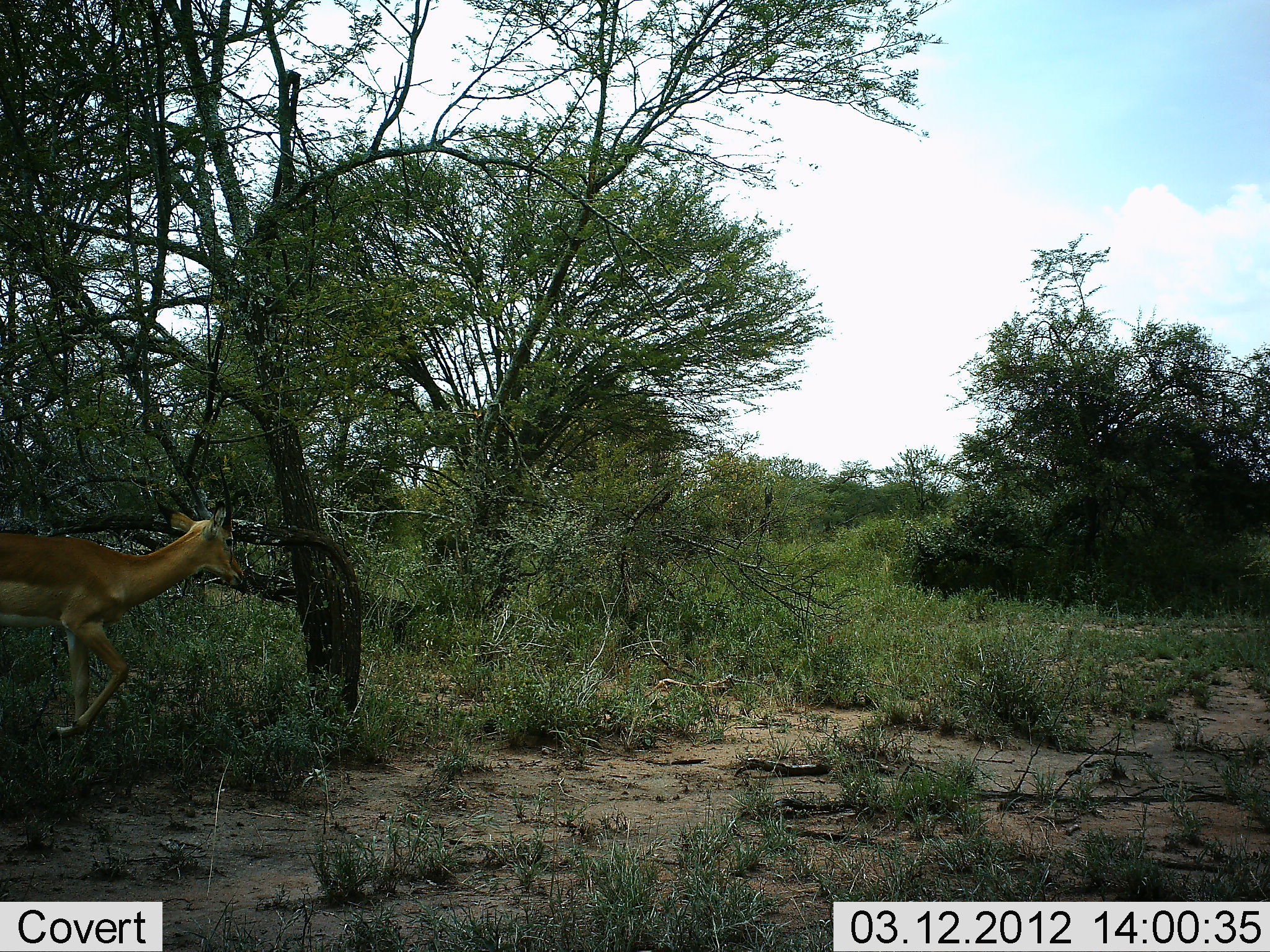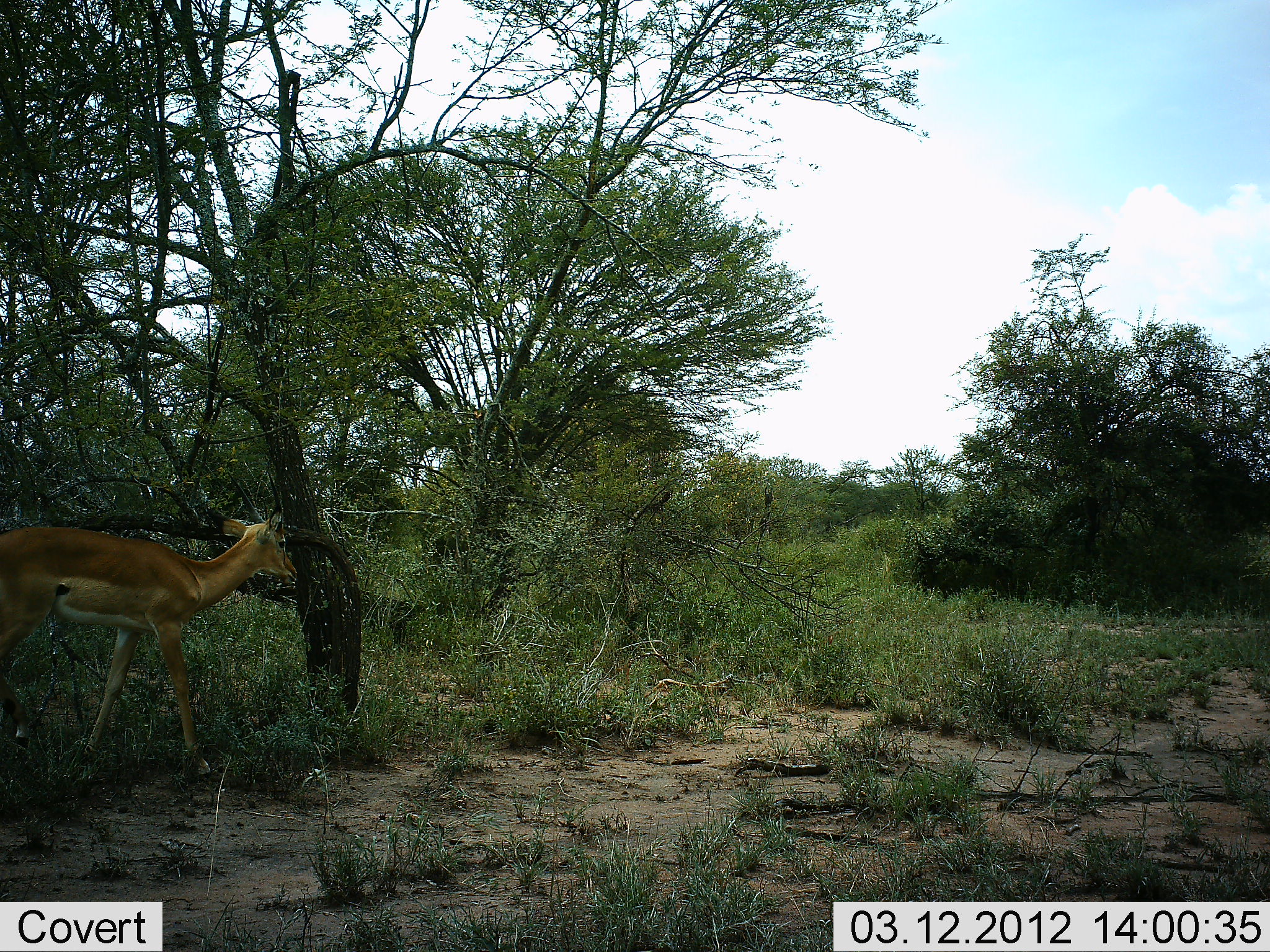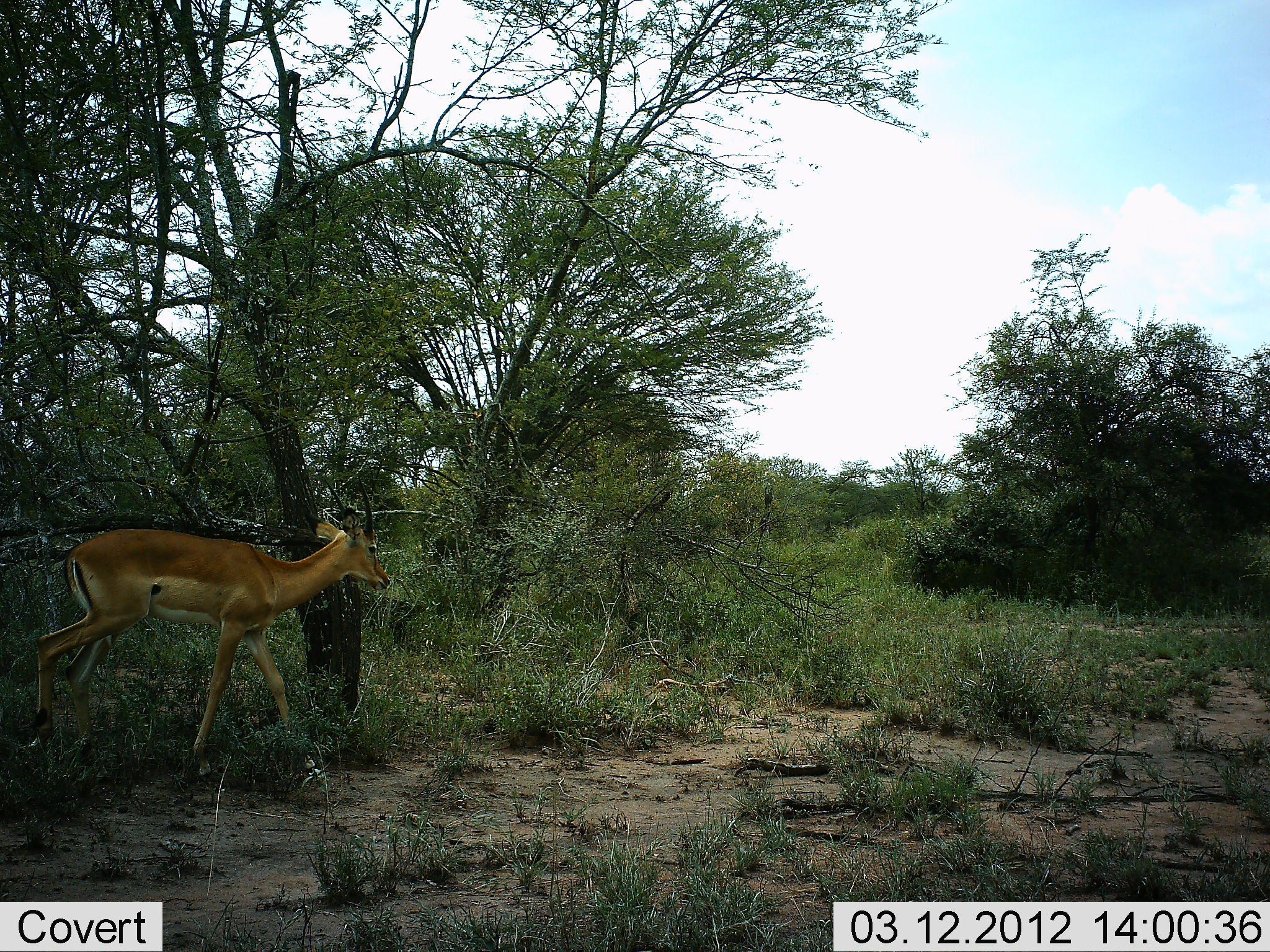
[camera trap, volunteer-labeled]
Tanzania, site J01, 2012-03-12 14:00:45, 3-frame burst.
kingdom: Animalia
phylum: Chordata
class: Mammalia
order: Artiodactyla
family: Bovidae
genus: Aepyceros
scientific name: Aepyceros melampus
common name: impala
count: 1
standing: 0%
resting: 0%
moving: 100%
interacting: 0%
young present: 0%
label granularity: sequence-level